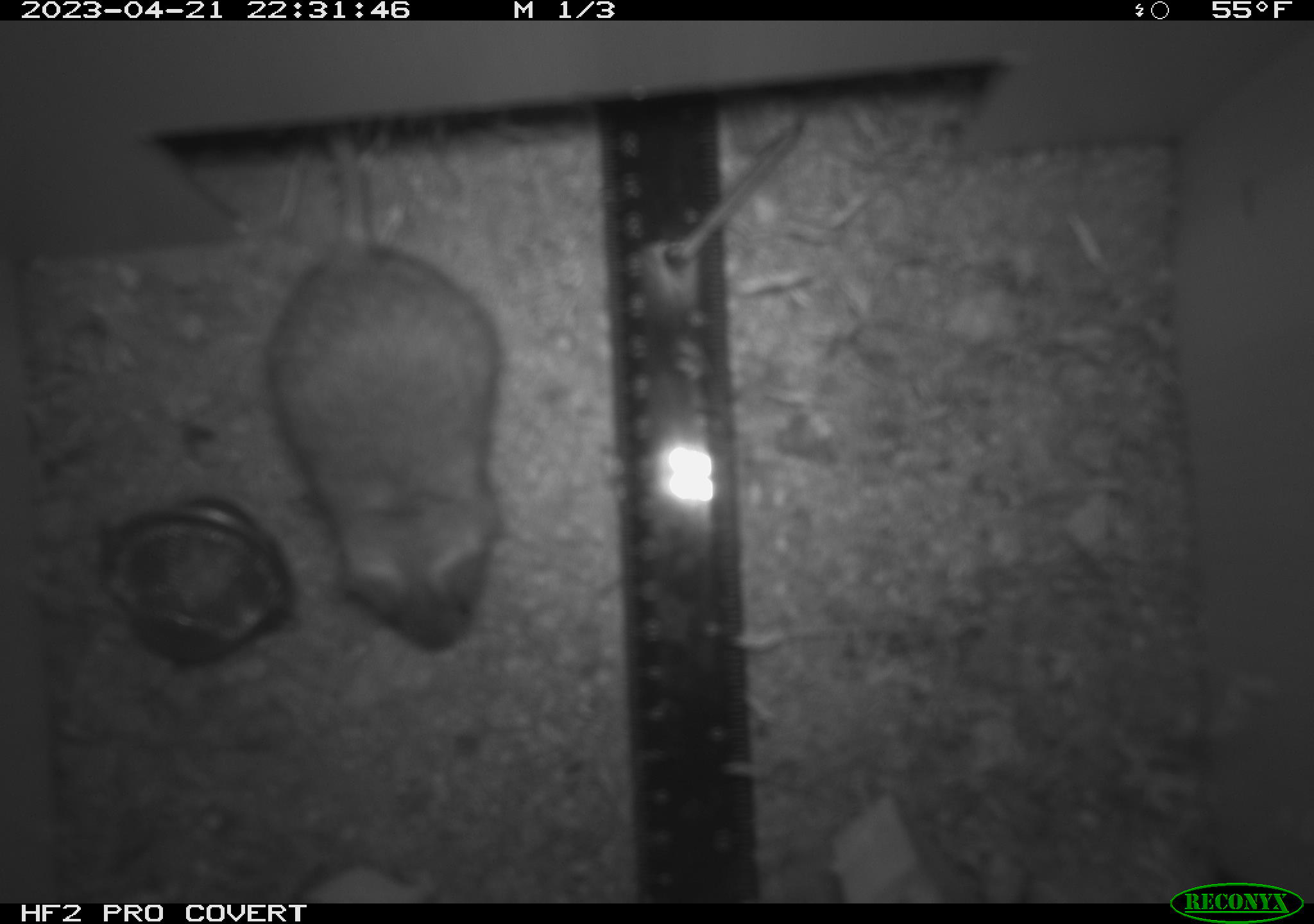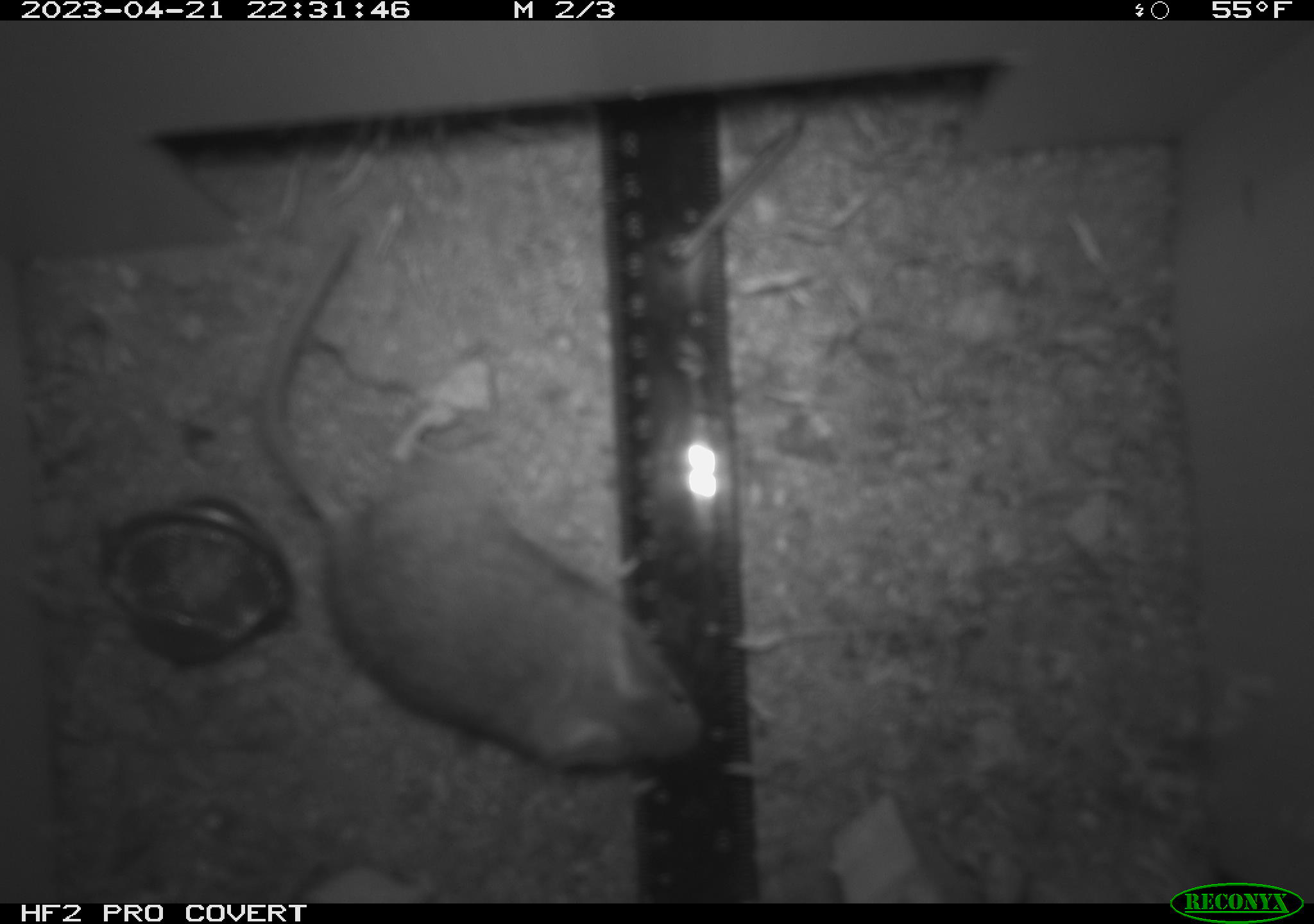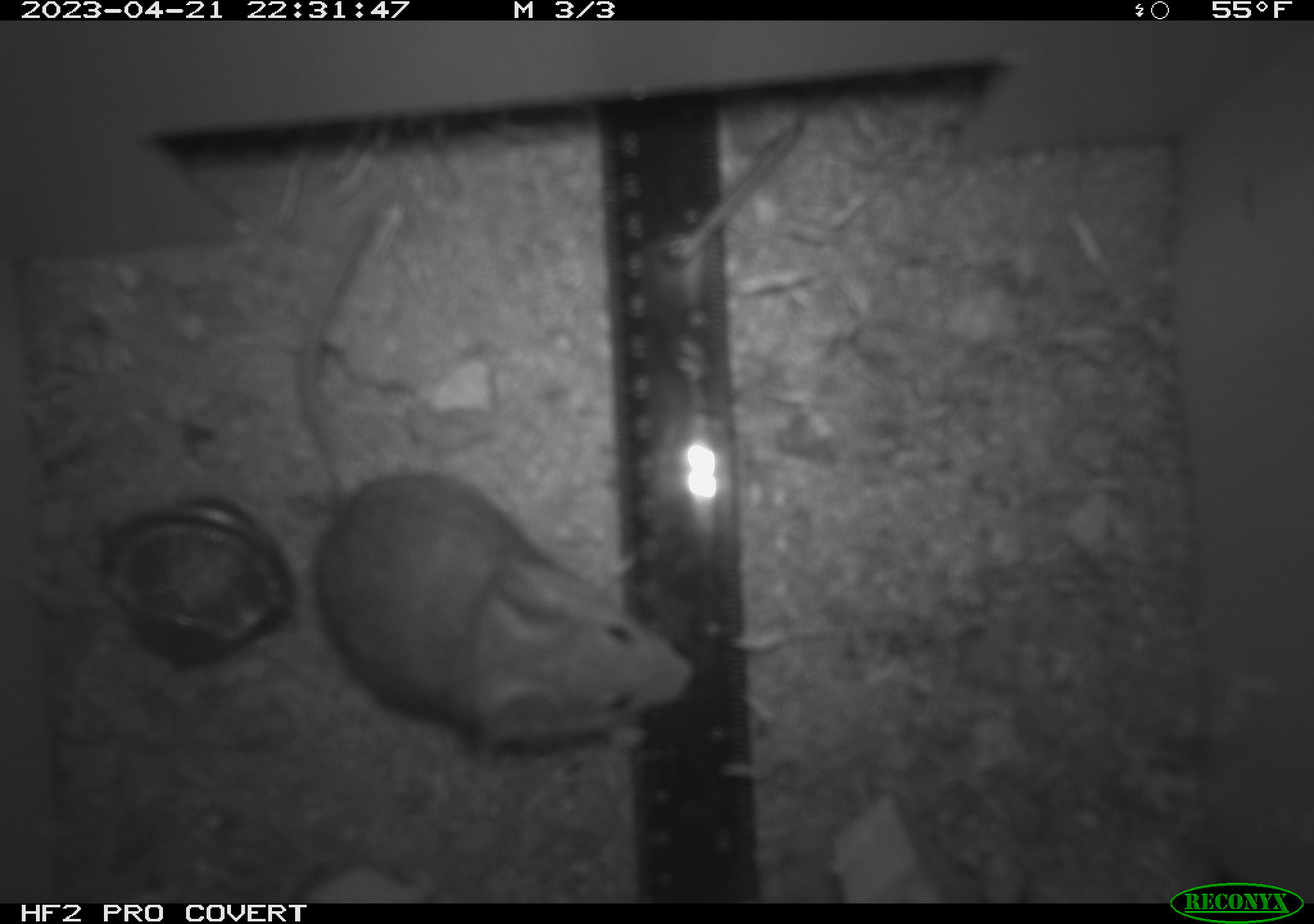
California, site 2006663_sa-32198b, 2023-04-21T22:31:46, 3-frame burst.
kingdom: Animalia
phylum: Chordata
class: Mammalia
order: Rodentia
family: Cricetidae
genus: Peromyscus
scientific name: Peromyscus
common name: deer mice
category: peromyscus species